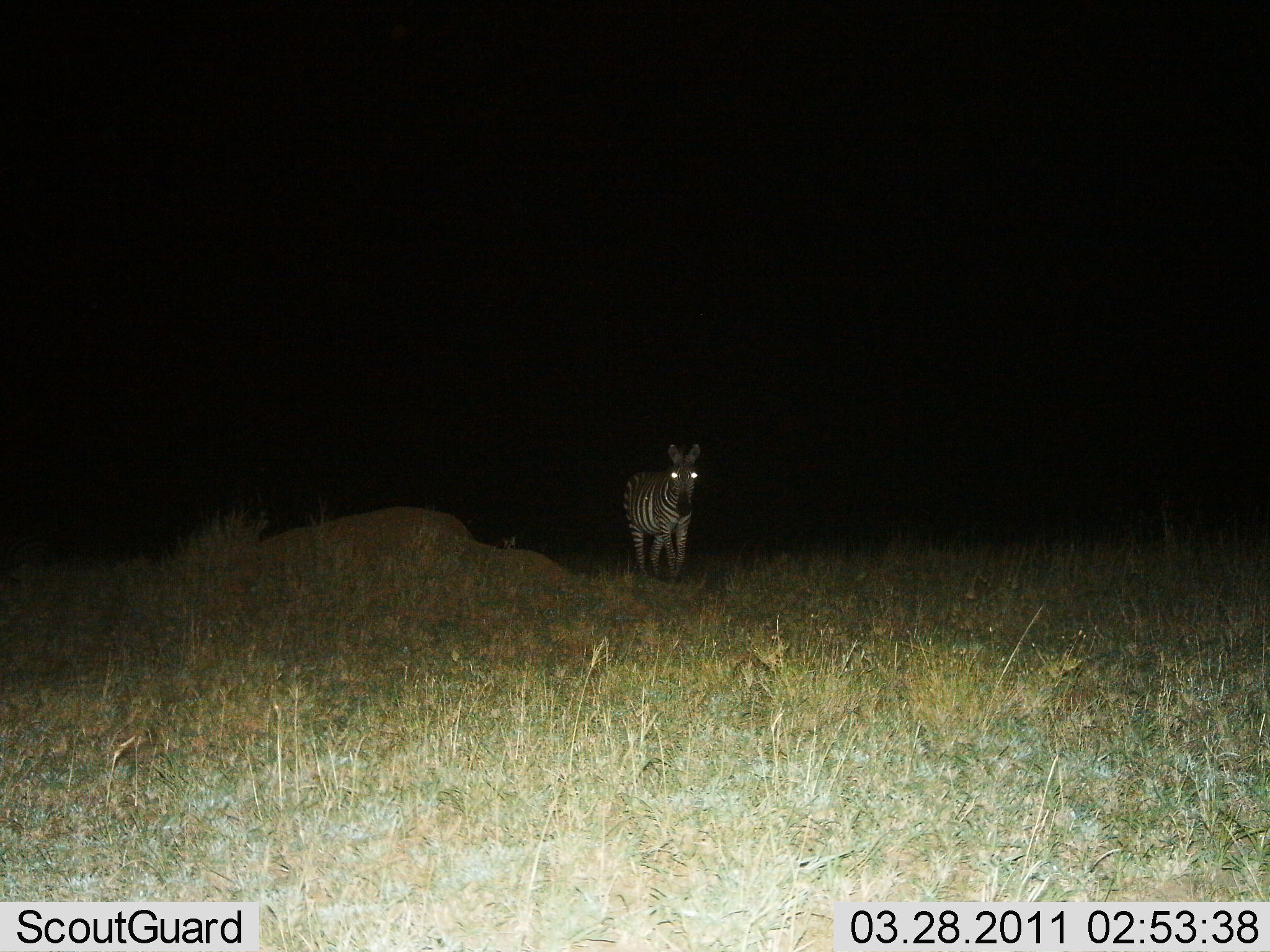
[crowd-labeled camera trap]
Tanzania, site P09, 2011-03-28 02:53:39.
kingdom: Animalia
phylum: Chordata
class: Mammalia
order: Perissodactyla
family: Equidae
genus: Equus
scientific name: Equus quagga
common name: plains zebra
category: zebra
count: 1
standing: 69%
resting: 0%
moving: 31%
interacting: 0%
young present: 0%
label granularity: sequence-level